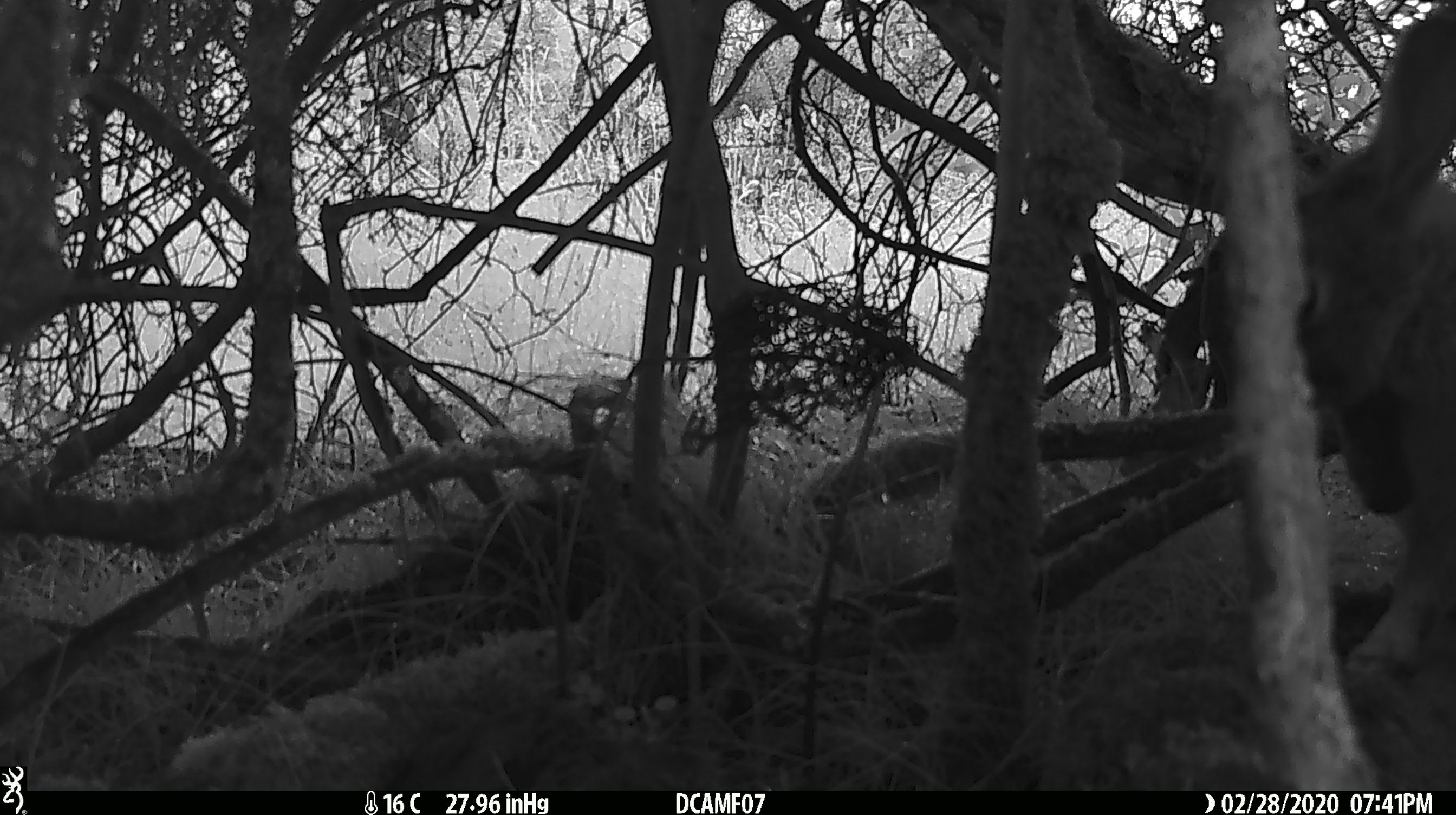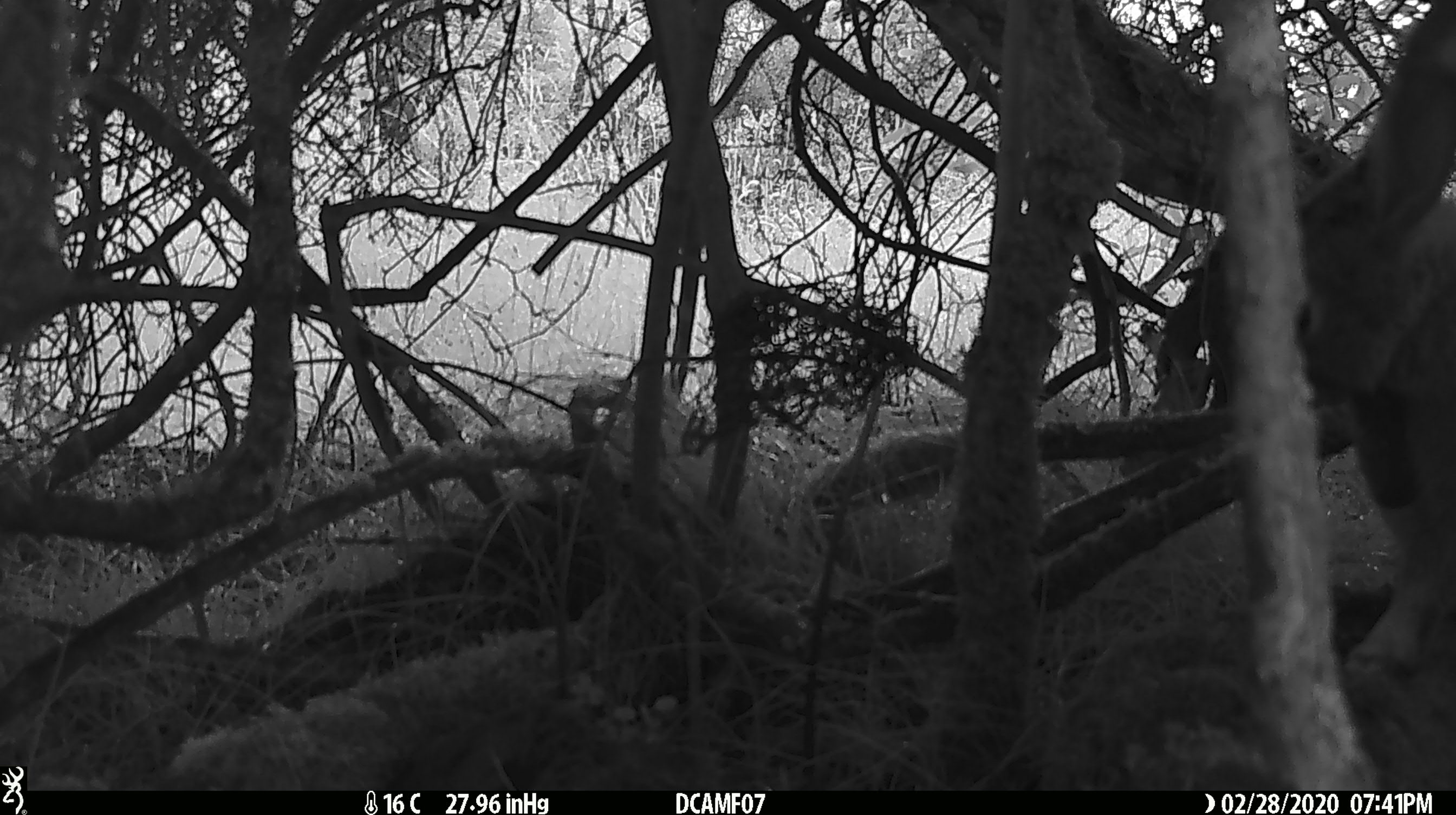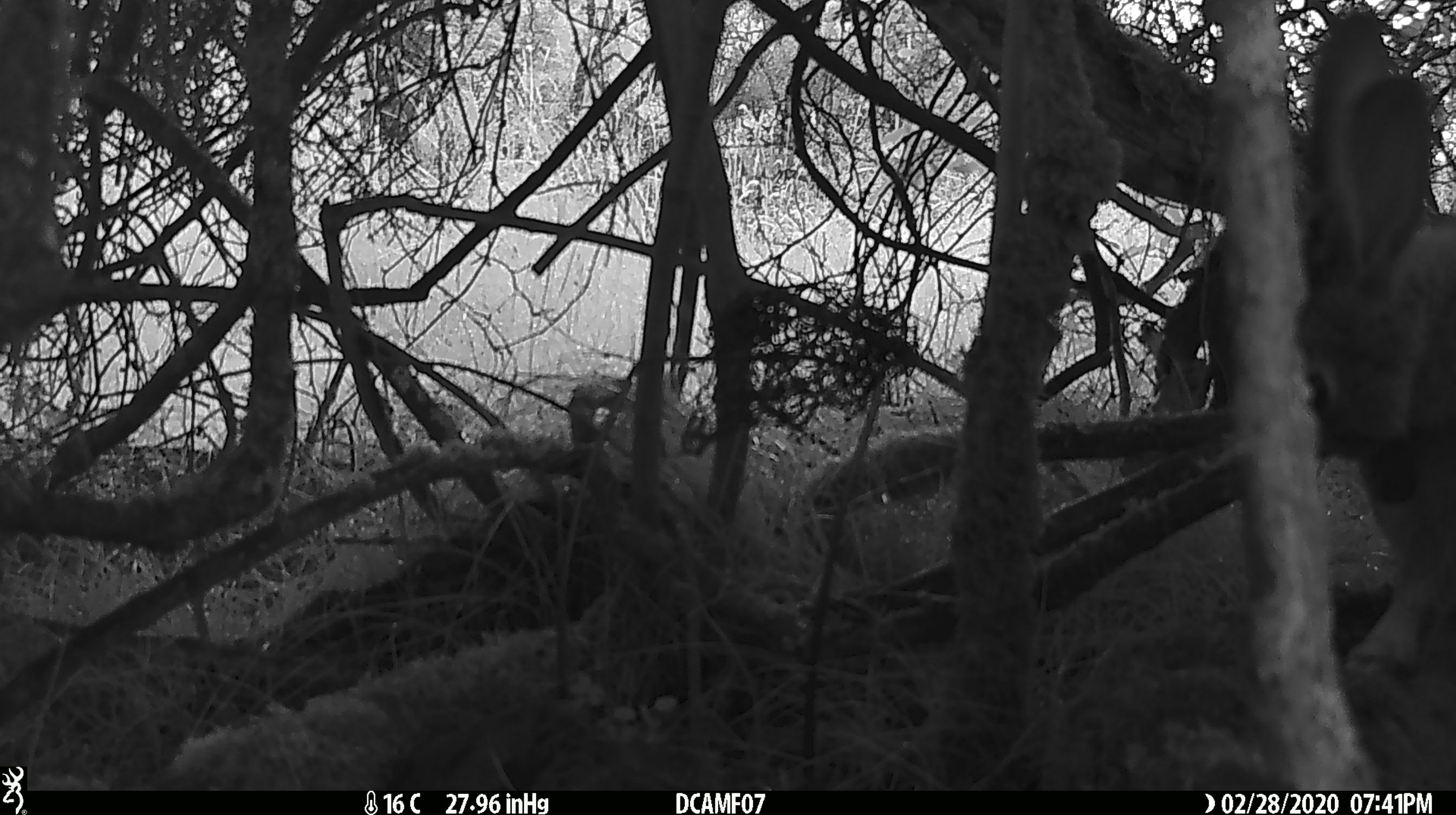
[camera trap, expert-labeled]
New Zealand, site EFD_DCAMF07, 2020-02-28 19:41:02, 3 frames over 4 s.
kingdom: Animalia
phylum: Chordata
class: Mammalia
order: Lagomorpha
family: Leporidae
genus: Oryctolagus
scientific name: Oryctolagus cuniculus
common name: european rabbit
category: rabbit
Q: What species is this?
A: Rabbit (european rabbit) (Oryctolagus cuniculus).